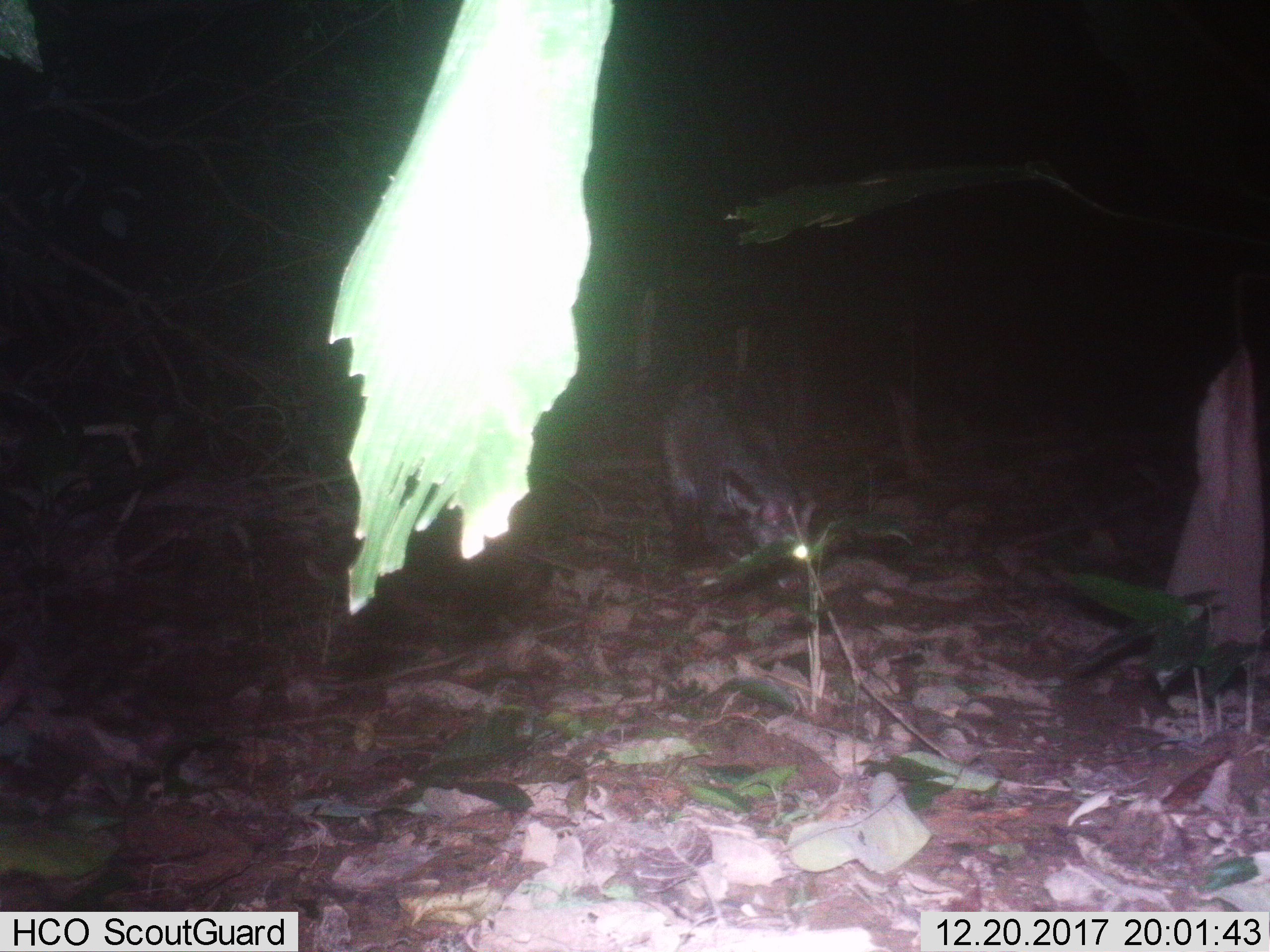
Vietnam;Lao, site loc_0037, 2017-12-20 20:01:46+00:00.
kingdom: Animalia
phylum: Chordata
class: Mammalia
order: Carnivora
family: Viverridae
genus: Viverra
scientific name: Viverra zibetha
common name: large indian civet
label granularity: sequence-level